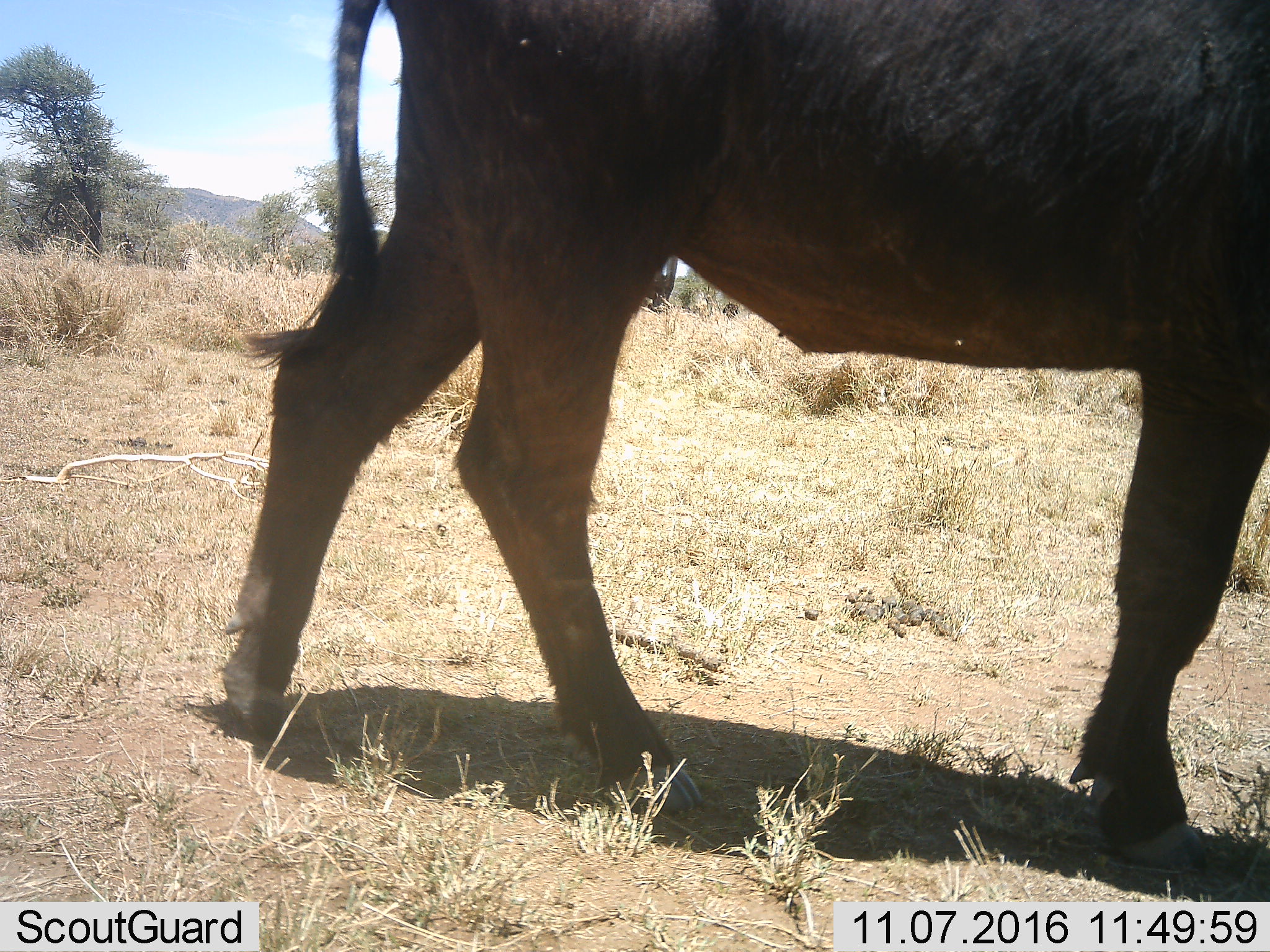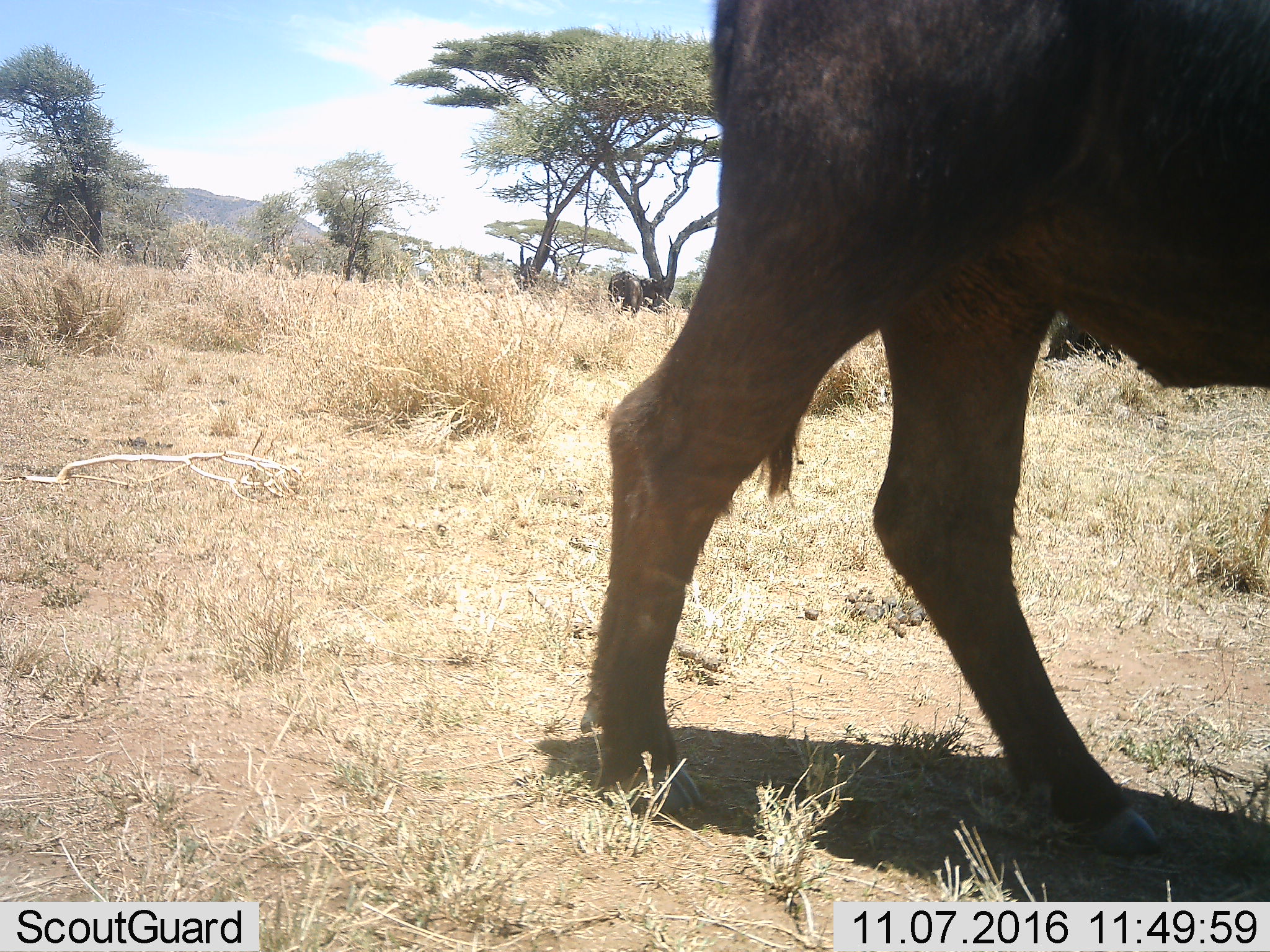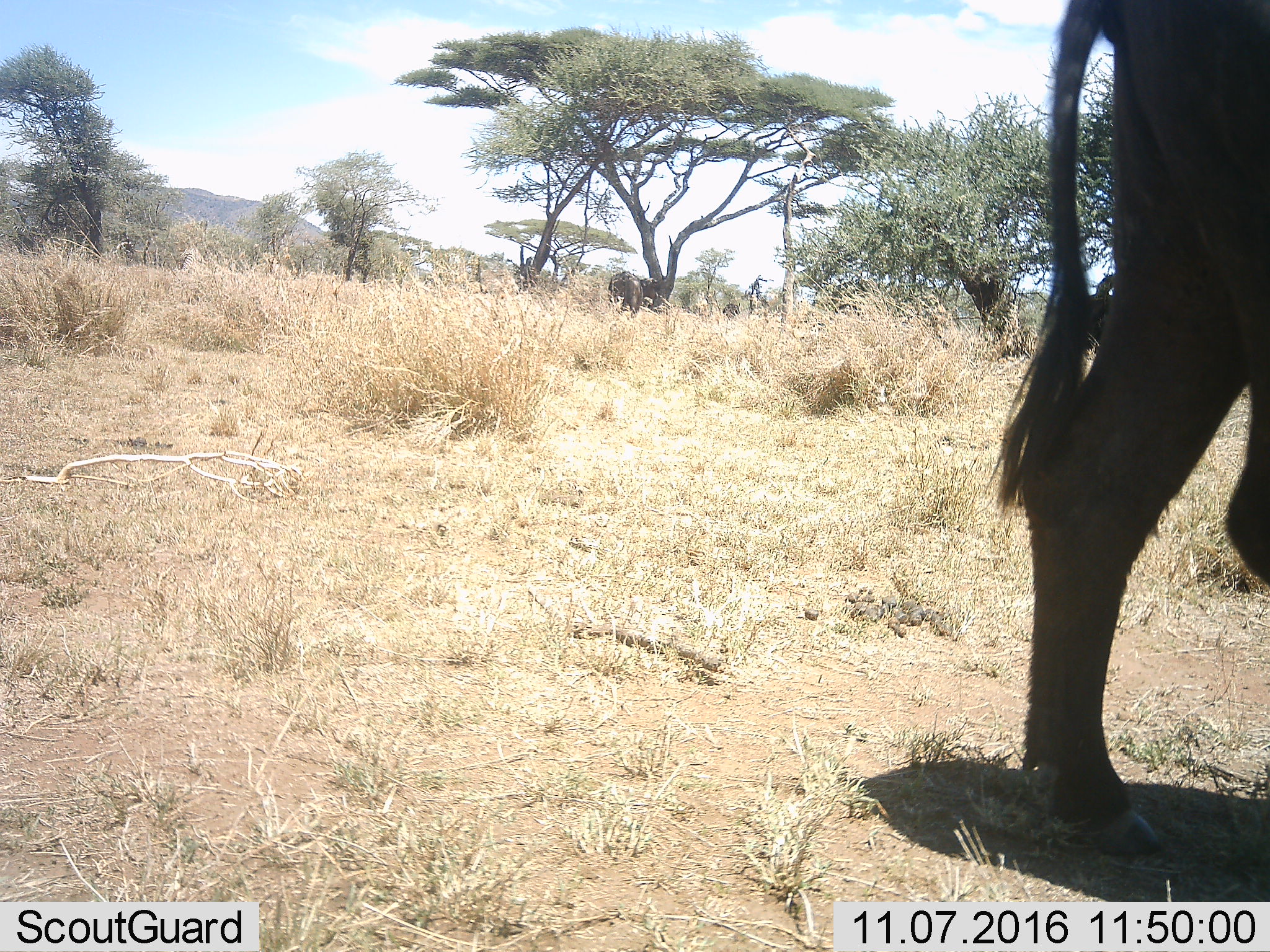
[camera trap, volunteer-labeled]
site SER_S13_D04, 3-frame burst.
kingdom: Animalia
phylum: Chordata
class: Mammalia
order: Artiodactyla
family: Bovidae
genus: Syncerus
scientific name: Syncerus caffer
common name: african buffalo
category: buffalo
Buffalo (african buffalo) (Syncerus caffer), count 1. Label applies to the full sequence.